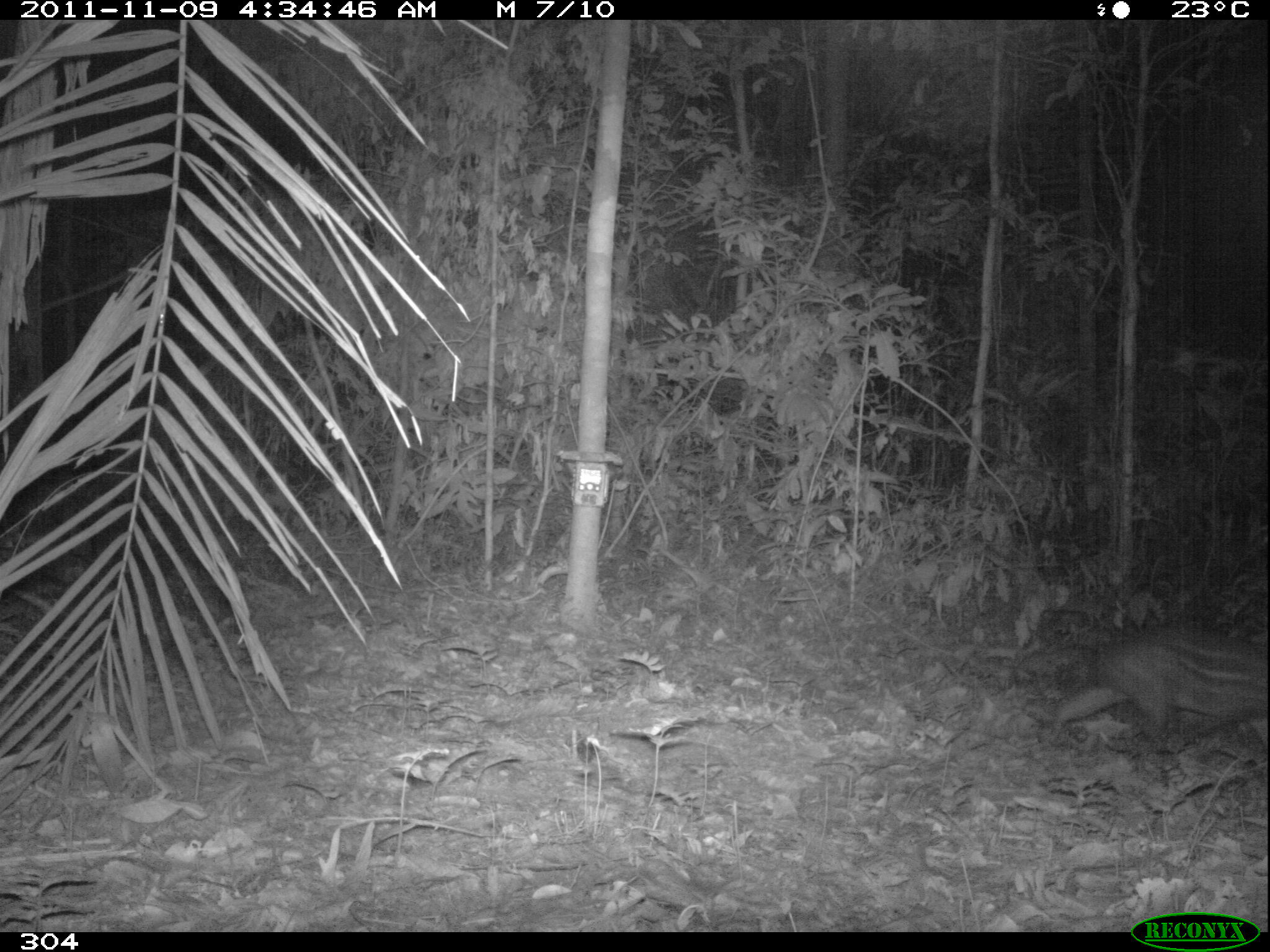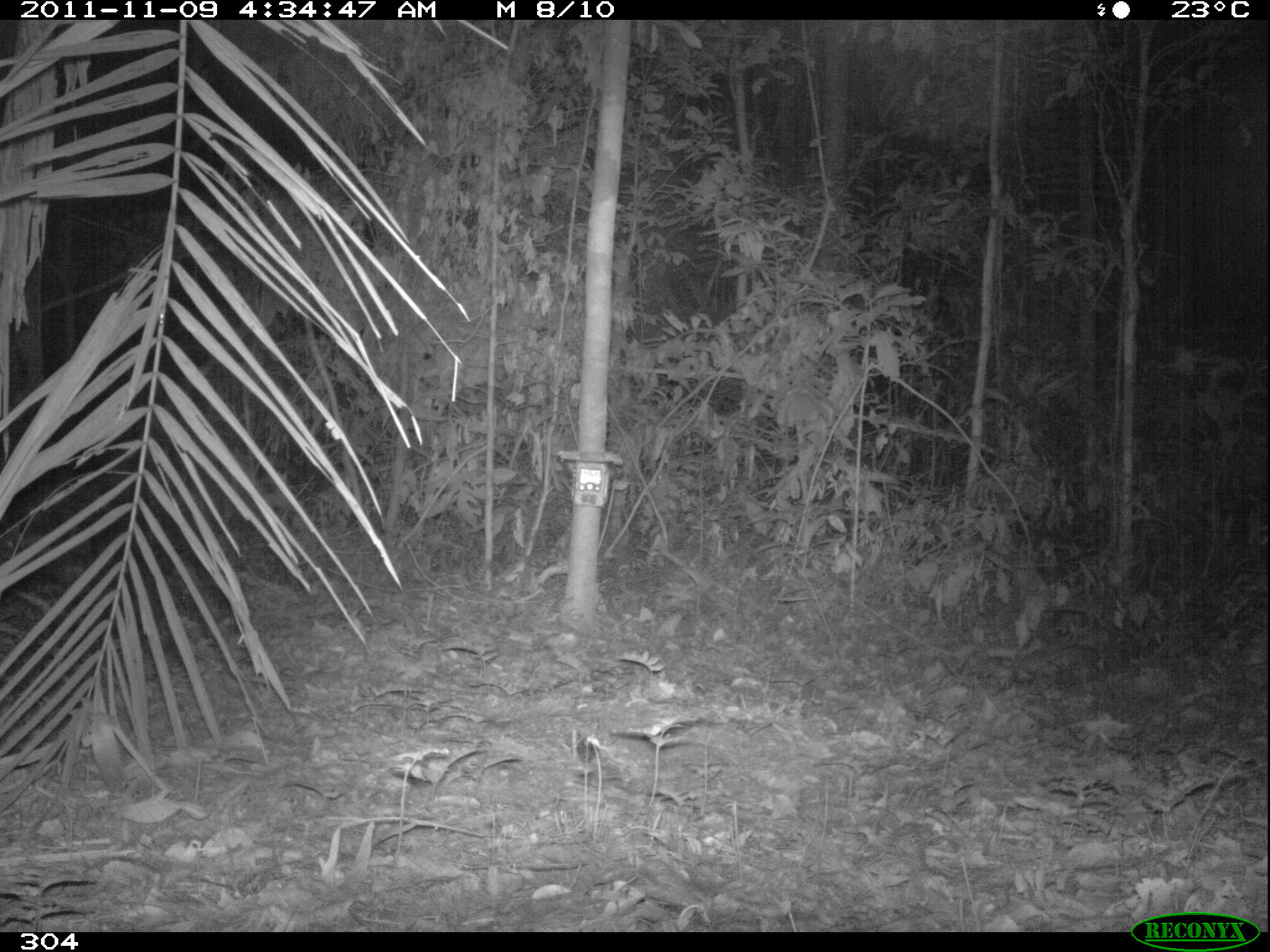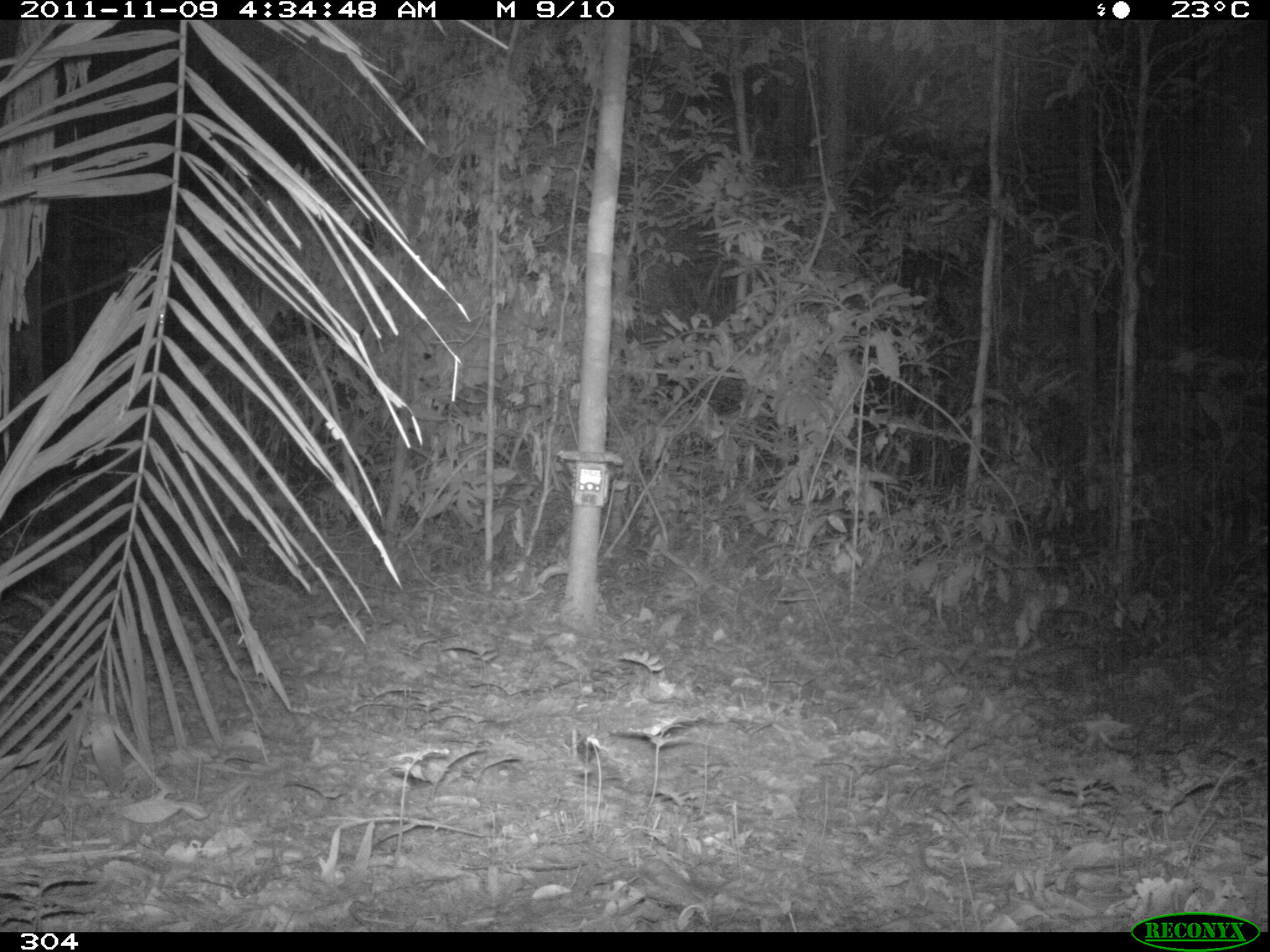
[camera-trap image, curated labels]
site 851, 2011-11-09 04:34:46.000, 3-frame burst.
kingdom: Animalia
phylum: Chordata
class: Mammalia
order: Rodentia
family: Cuniculidae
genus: Cuniculus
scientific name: Cuniculus paca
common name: spotted paca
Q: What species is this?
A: Cuniculus paca (spotted paca).